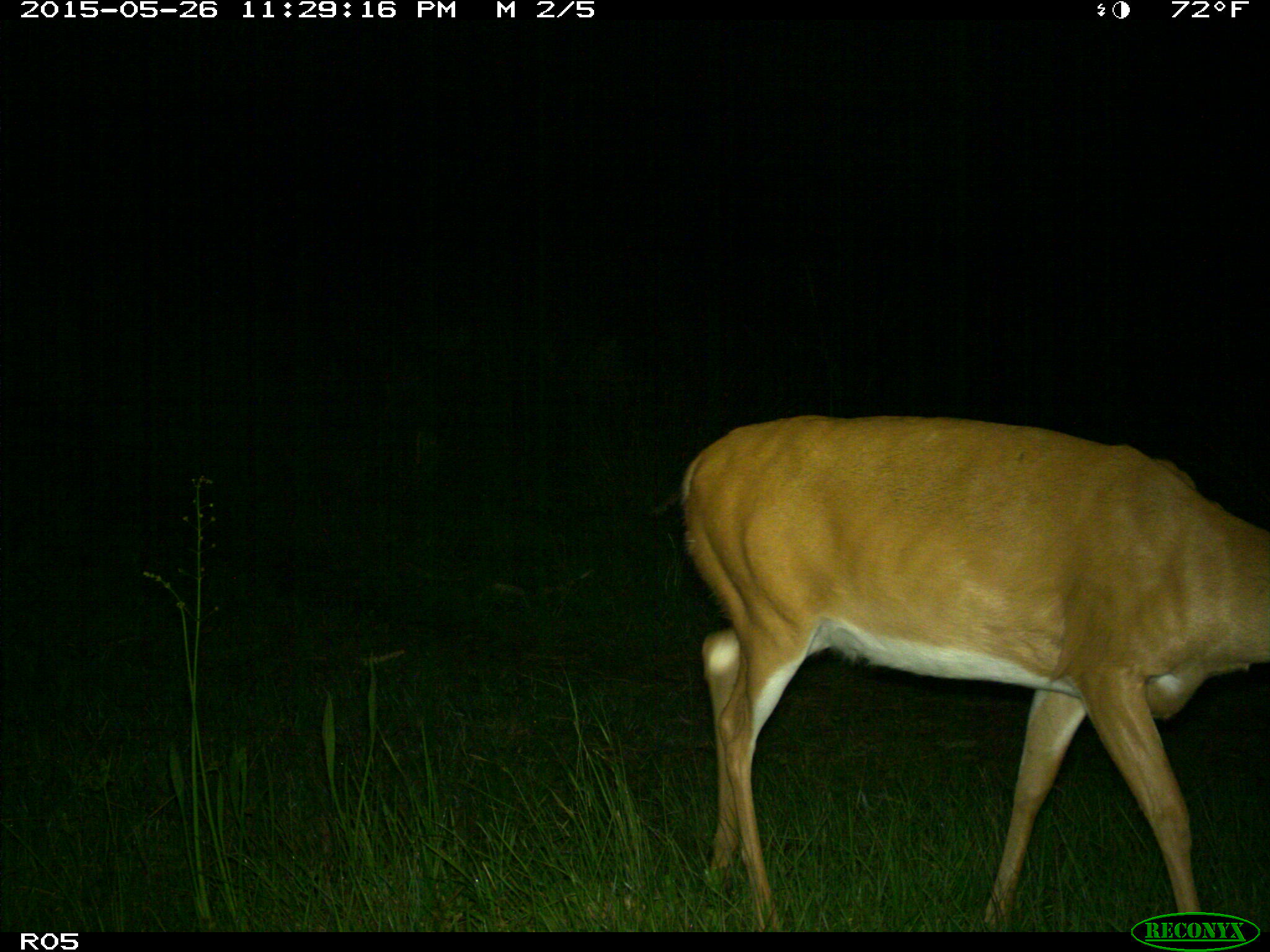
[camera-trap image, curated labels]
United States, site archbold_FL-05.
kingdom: Animalia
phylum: Chordata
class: Mammalia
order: Artiodactyla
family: Cervidae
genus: Odocoileus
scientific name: Odocoileus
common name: deer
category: unidentified deer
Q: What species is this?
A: Unidentified deer (deer) (Odocoileus).